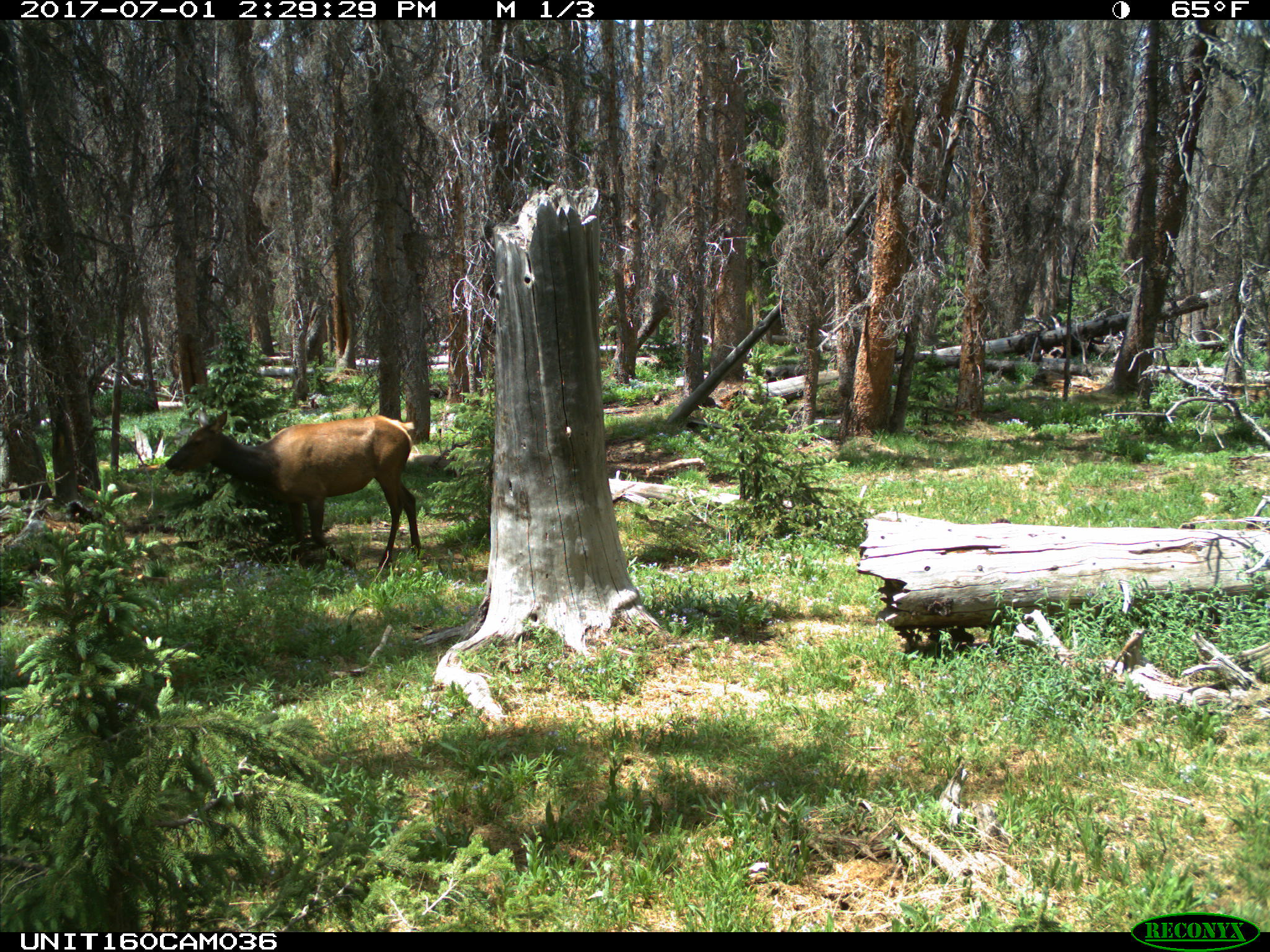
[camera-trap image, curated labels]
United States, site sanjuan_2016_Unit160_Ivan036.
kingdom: Animalia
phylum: Chordata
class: Mammalia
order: Artiodactyla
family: Cervidae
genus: Cervus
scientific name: Cervus elaphus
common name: red deer